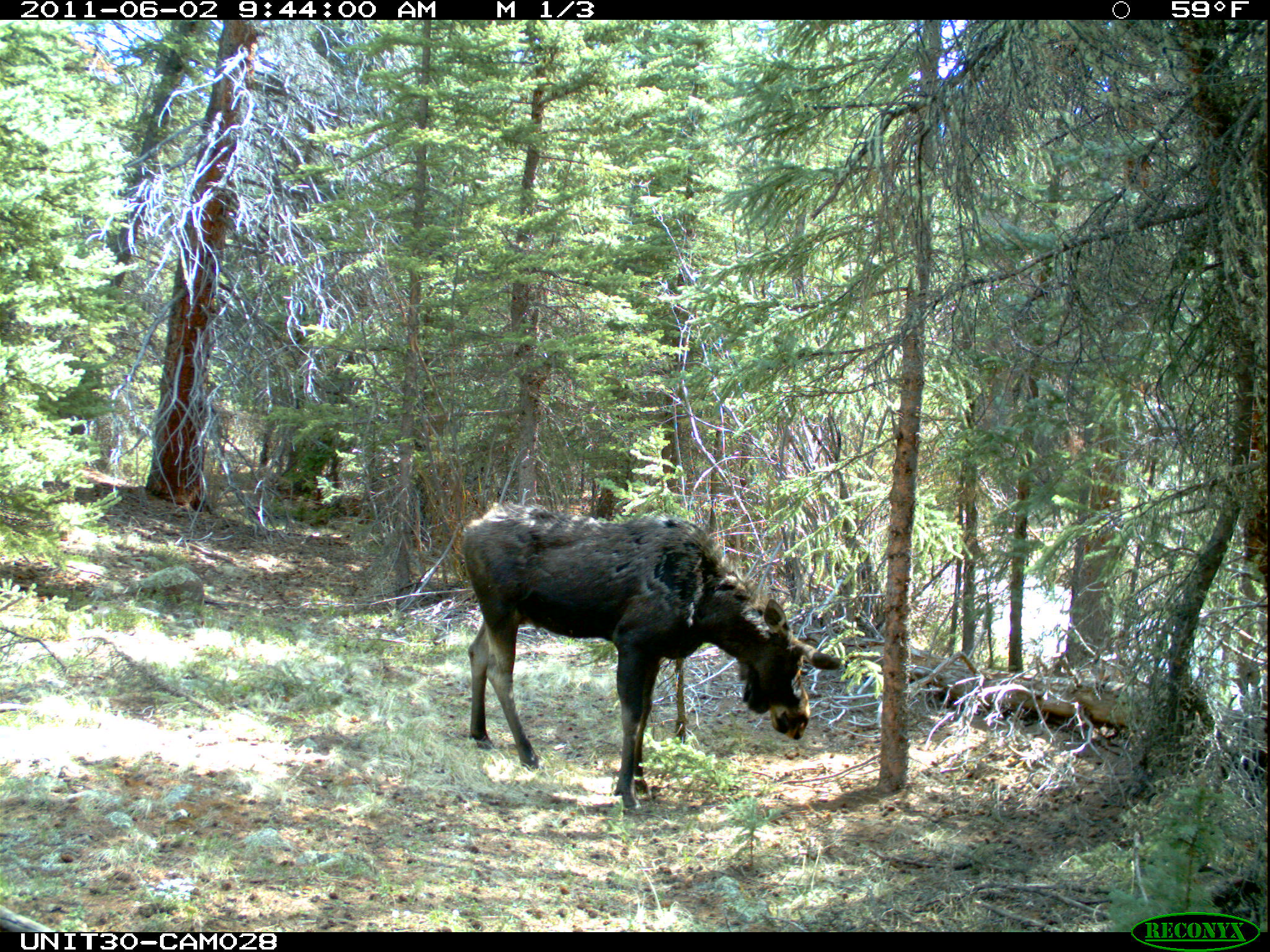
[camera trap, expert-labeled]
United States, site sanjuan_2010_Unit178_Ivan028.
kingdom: Animalia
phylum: Chordata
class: Mammalia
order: Artiodactyla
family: Cervidae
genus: Alces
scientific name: Alces alces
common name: moose